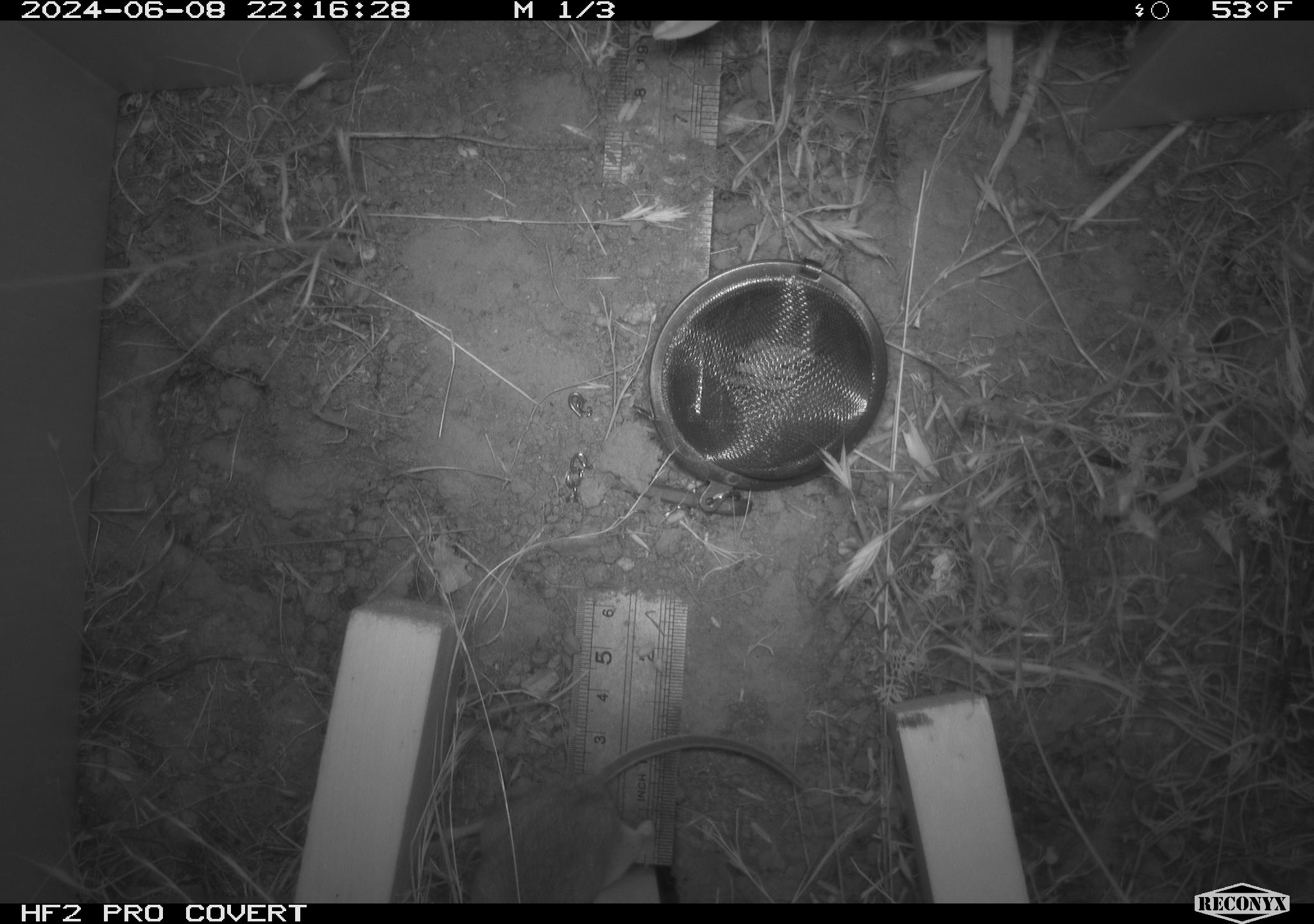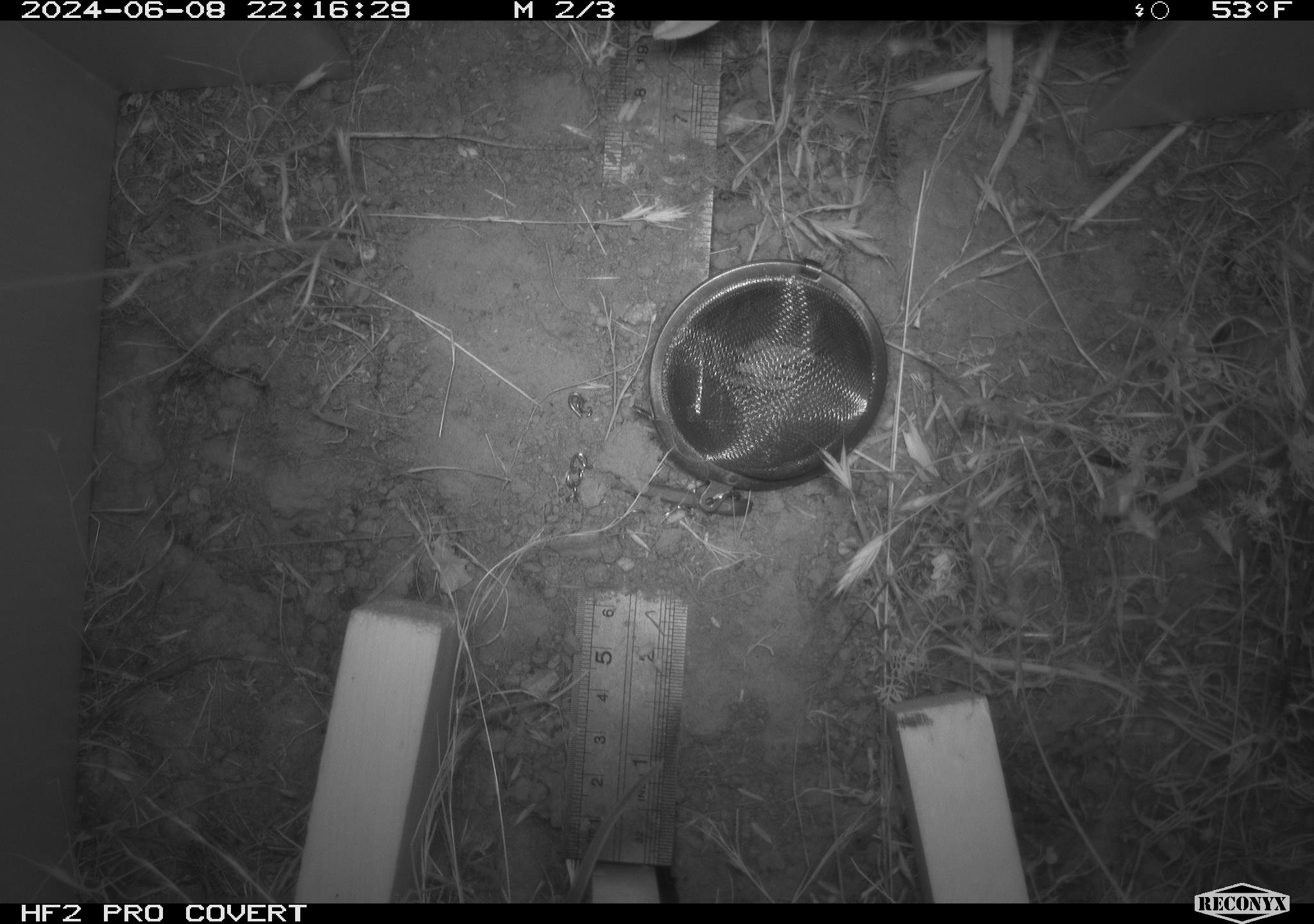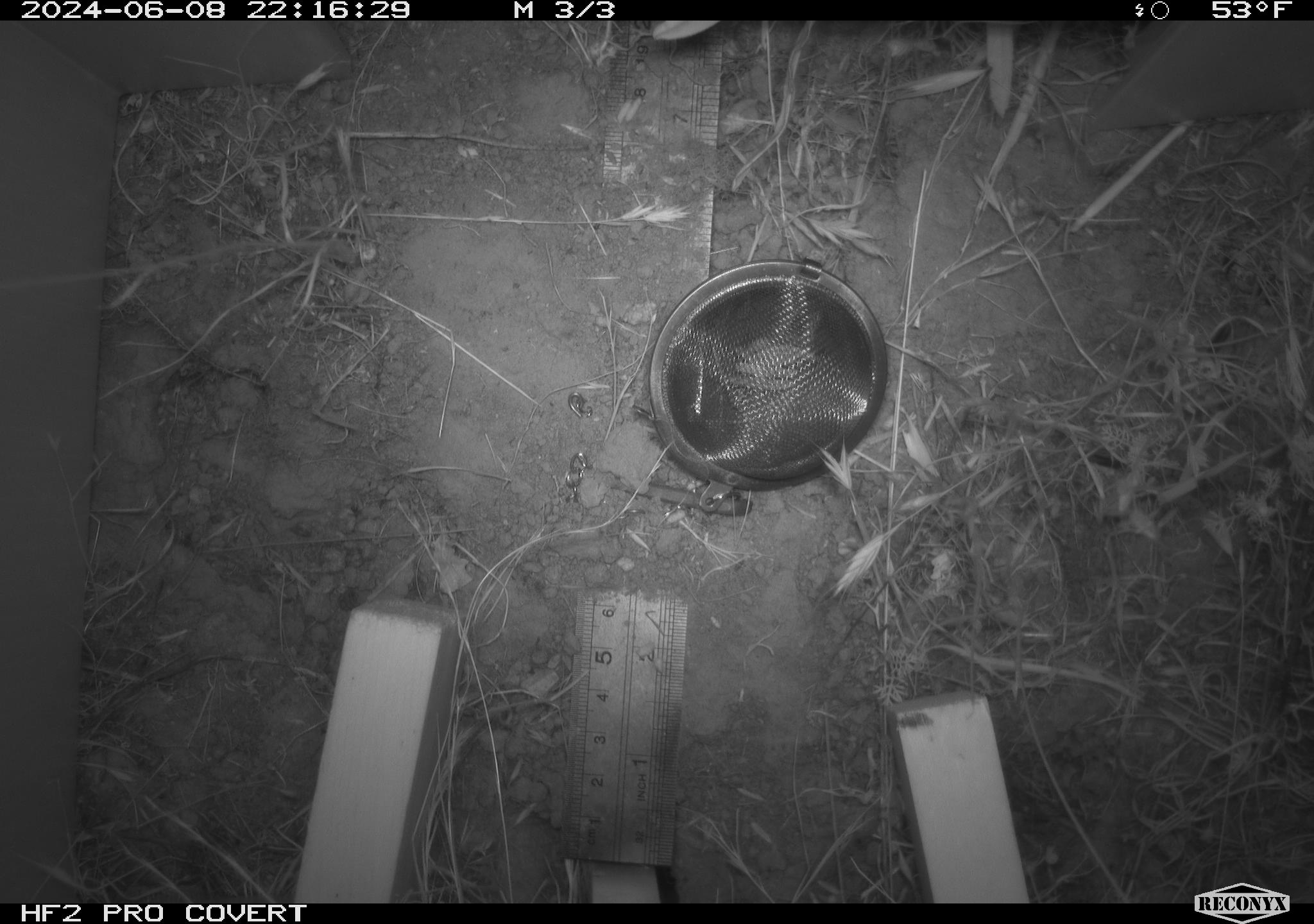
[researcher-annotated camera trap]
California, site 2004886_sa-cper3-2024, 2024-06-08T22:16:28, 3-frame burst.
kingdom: Animalia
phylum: Chordata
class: Mammalia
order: Rodentia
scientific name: Rodentia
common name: rodent